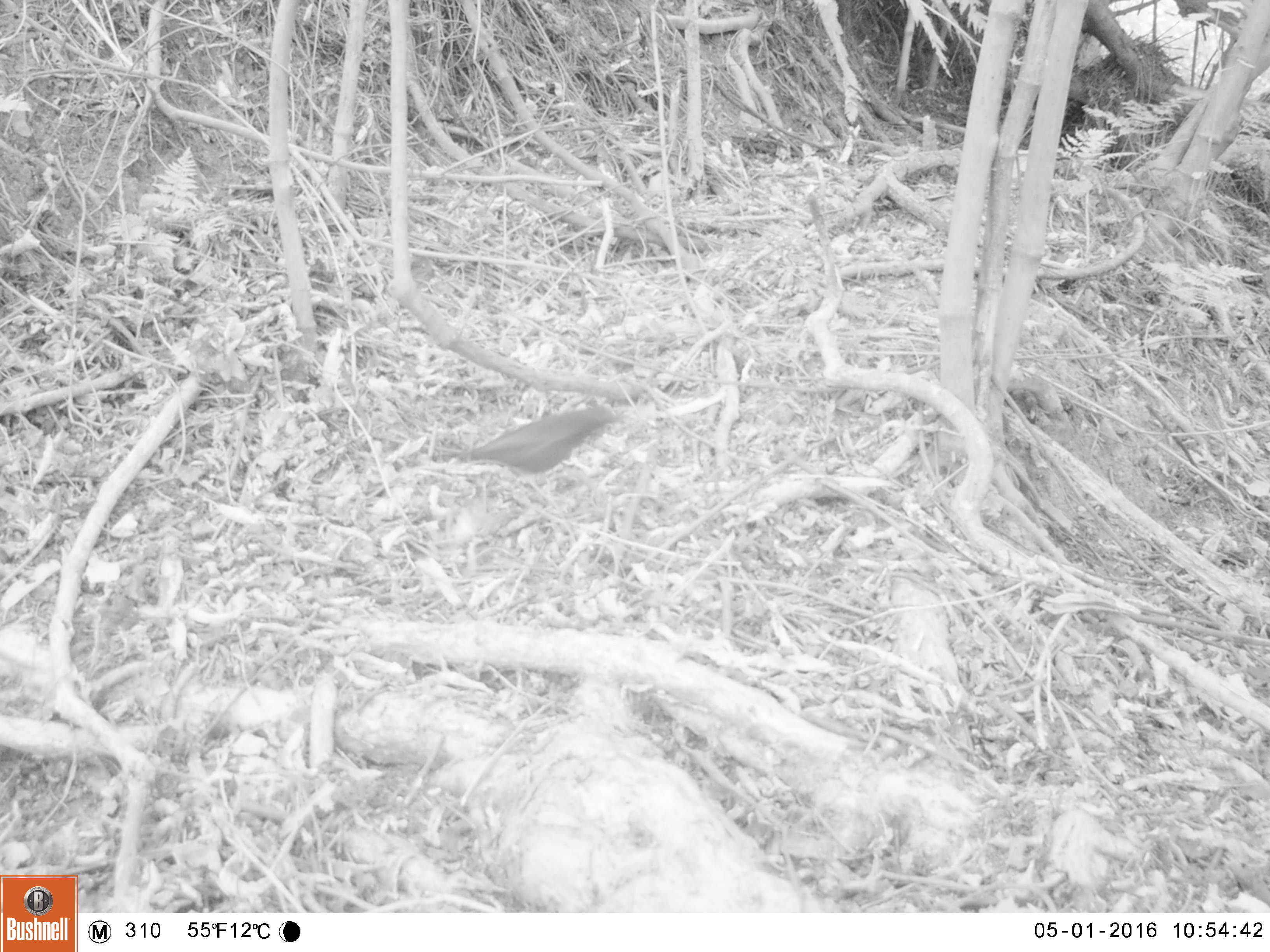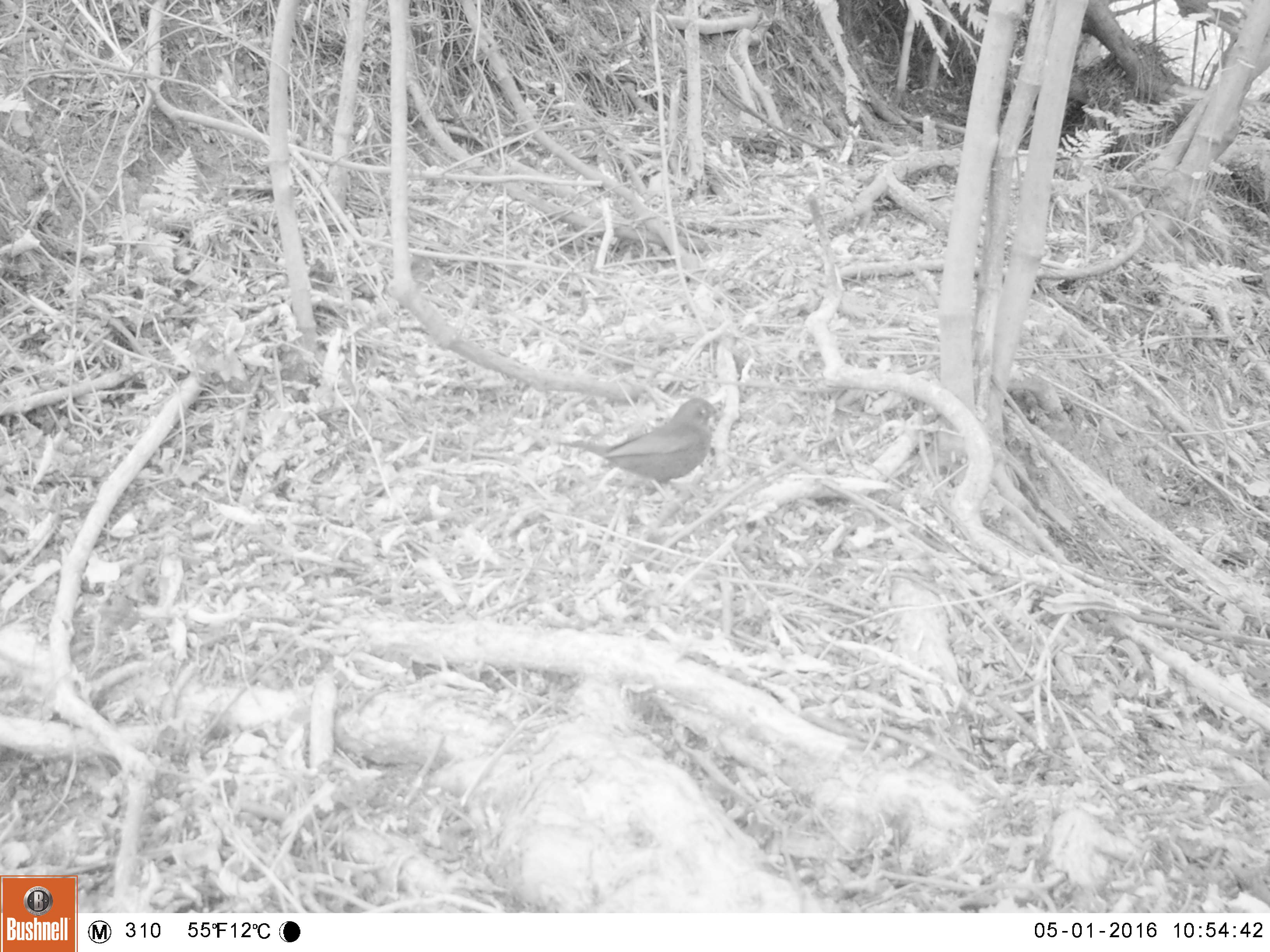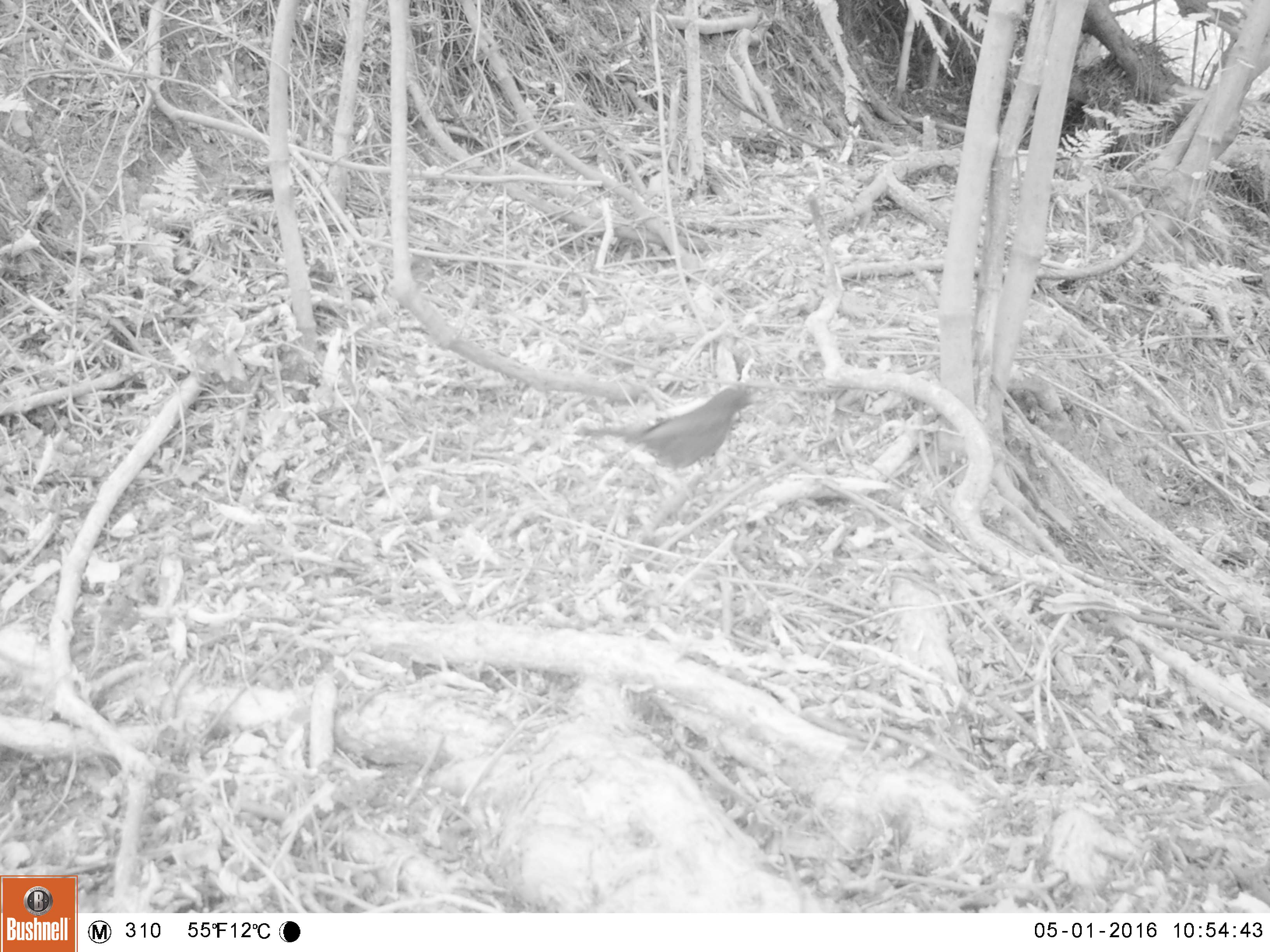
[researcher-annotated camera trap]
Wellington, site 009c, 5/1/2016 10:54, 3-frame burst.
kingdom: Animalia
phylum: Chordata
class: Aves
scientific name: Aves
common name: bird